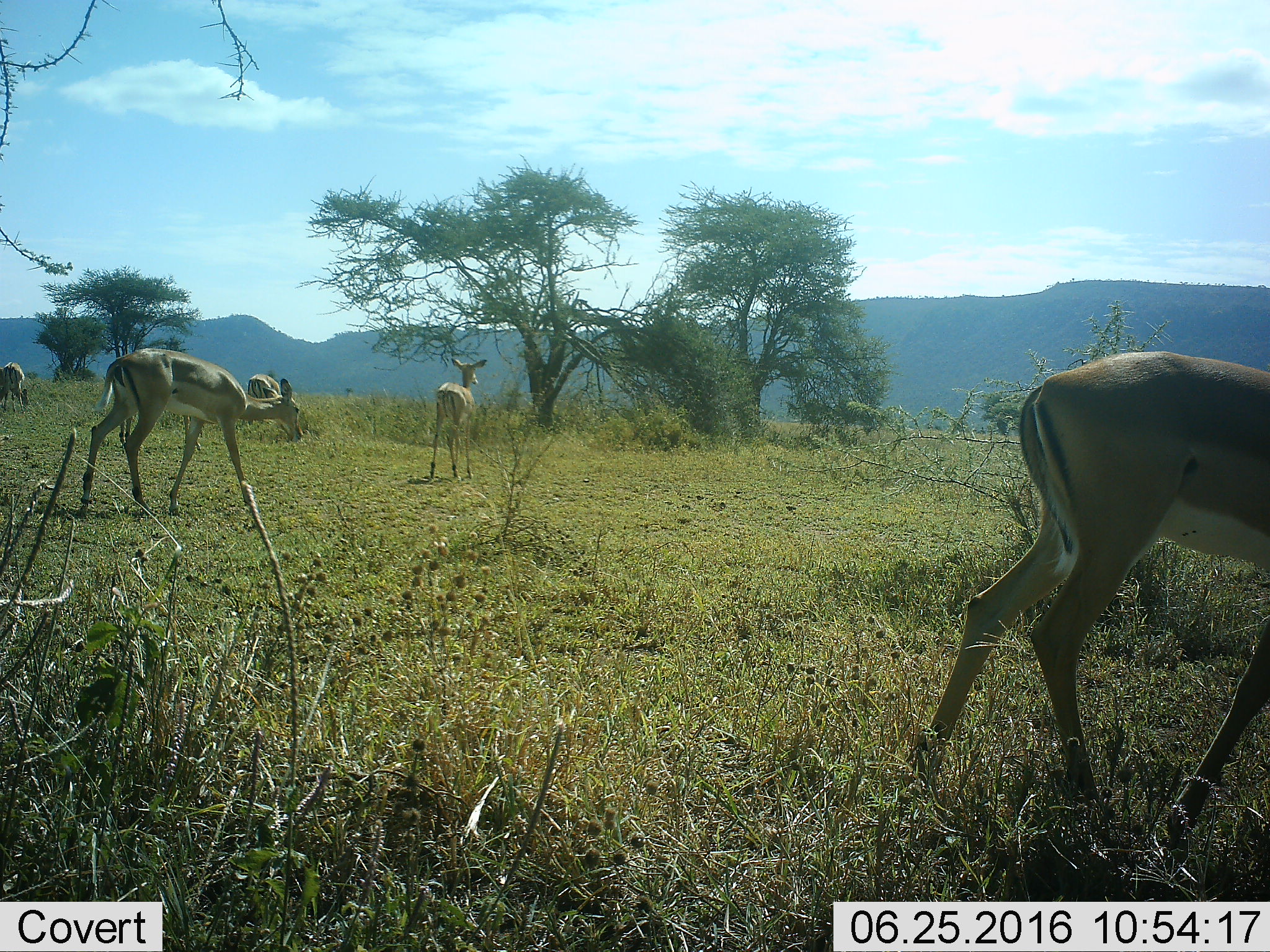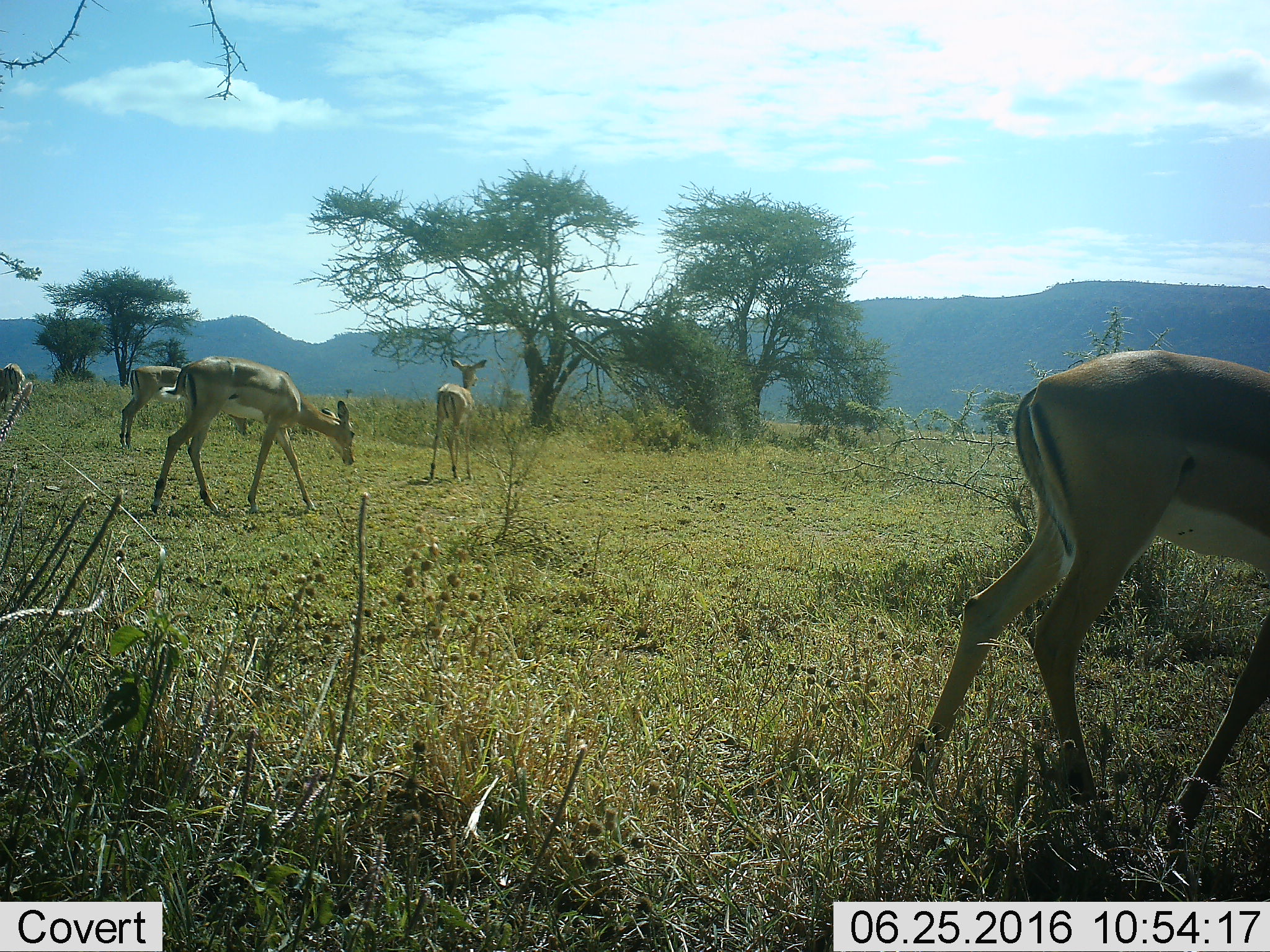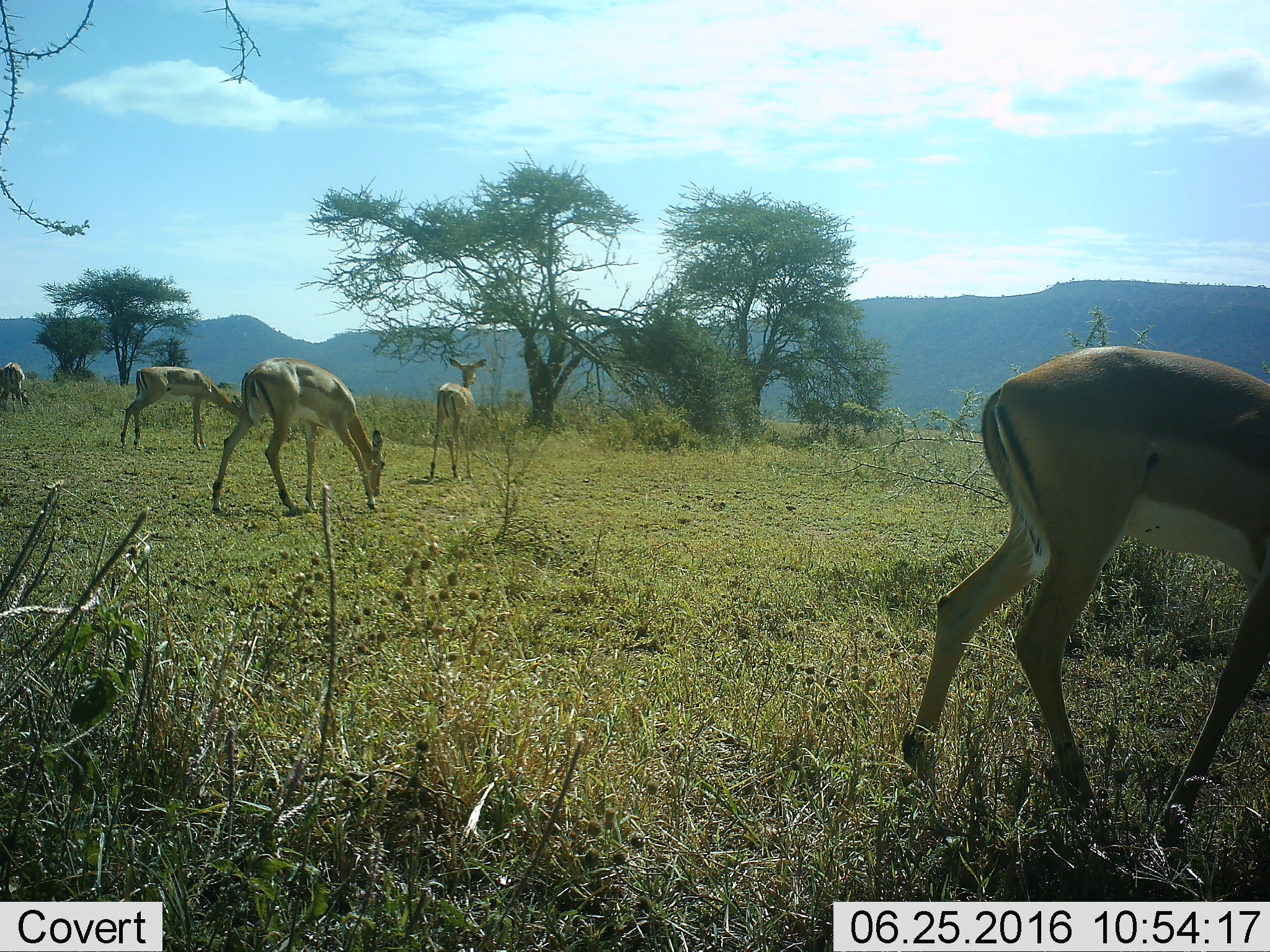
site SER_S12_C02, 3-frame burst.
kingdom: Animalia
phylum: Chordata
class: Mammalia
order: Artiodactyla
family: Bovidae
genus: Aepyceros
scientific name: Aepyceros melampus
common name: impala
Impala (Aepyceros melampus), count 6. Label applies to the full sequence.